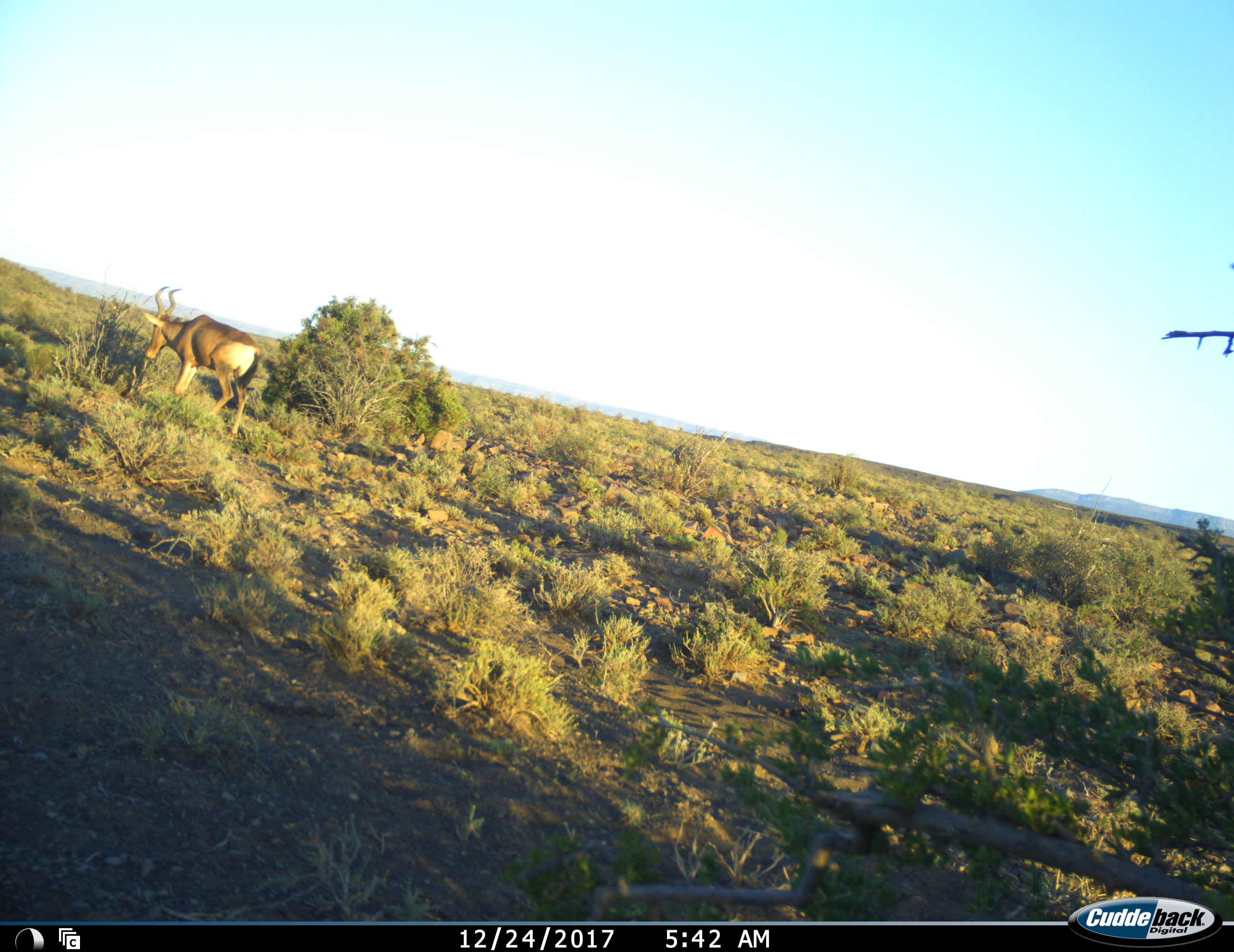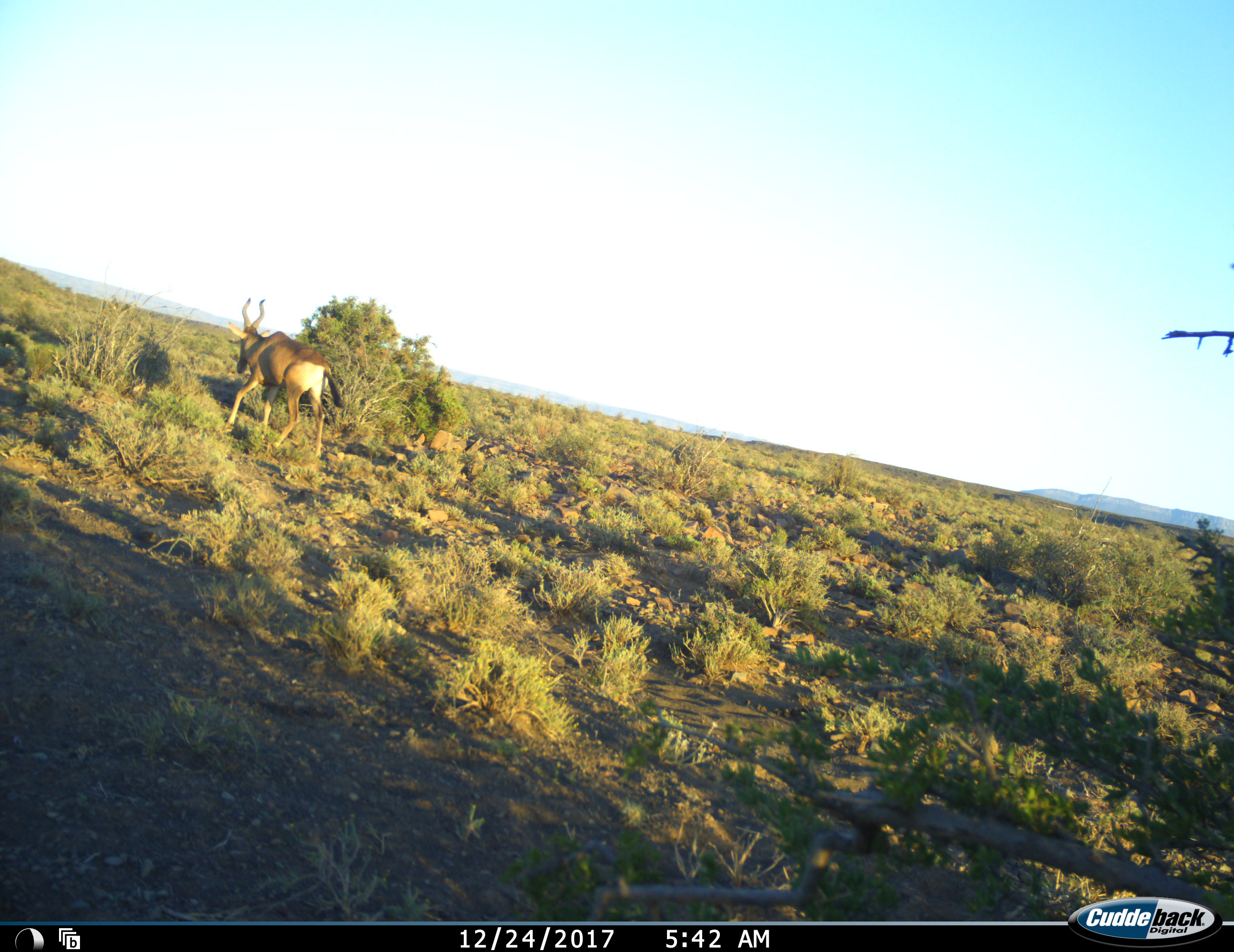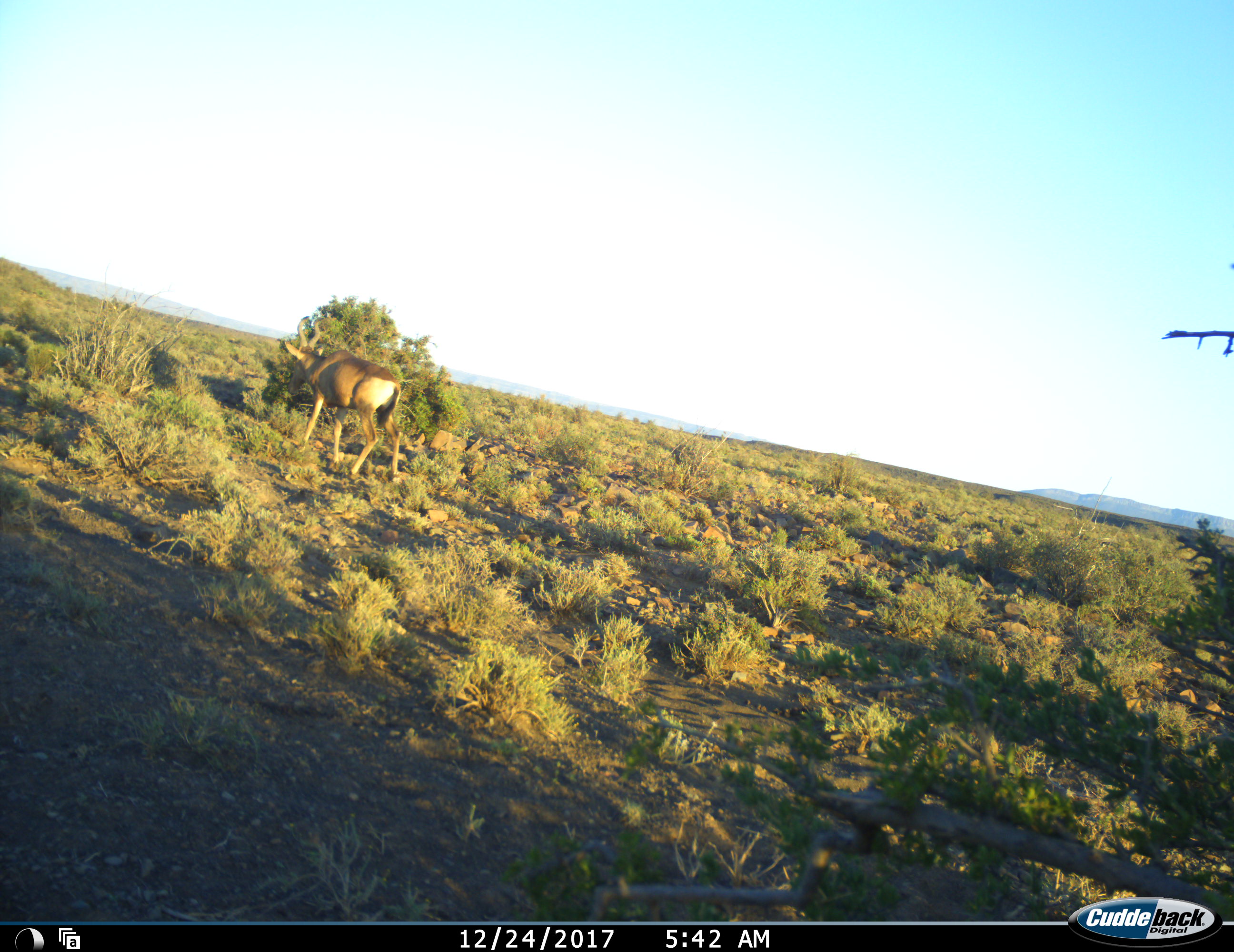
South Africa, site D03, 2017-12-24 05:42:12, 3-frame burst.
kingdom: Animalia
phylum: Chordata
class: Mammalia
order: Artiodactyla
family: Bovidae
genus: Alcelaphus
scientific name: Alcelaphus buselaphus caama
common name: red hartebeest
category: hartebeestred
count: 1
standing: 10%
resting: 0%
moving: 80%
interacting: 0%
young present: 0%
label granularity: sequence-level